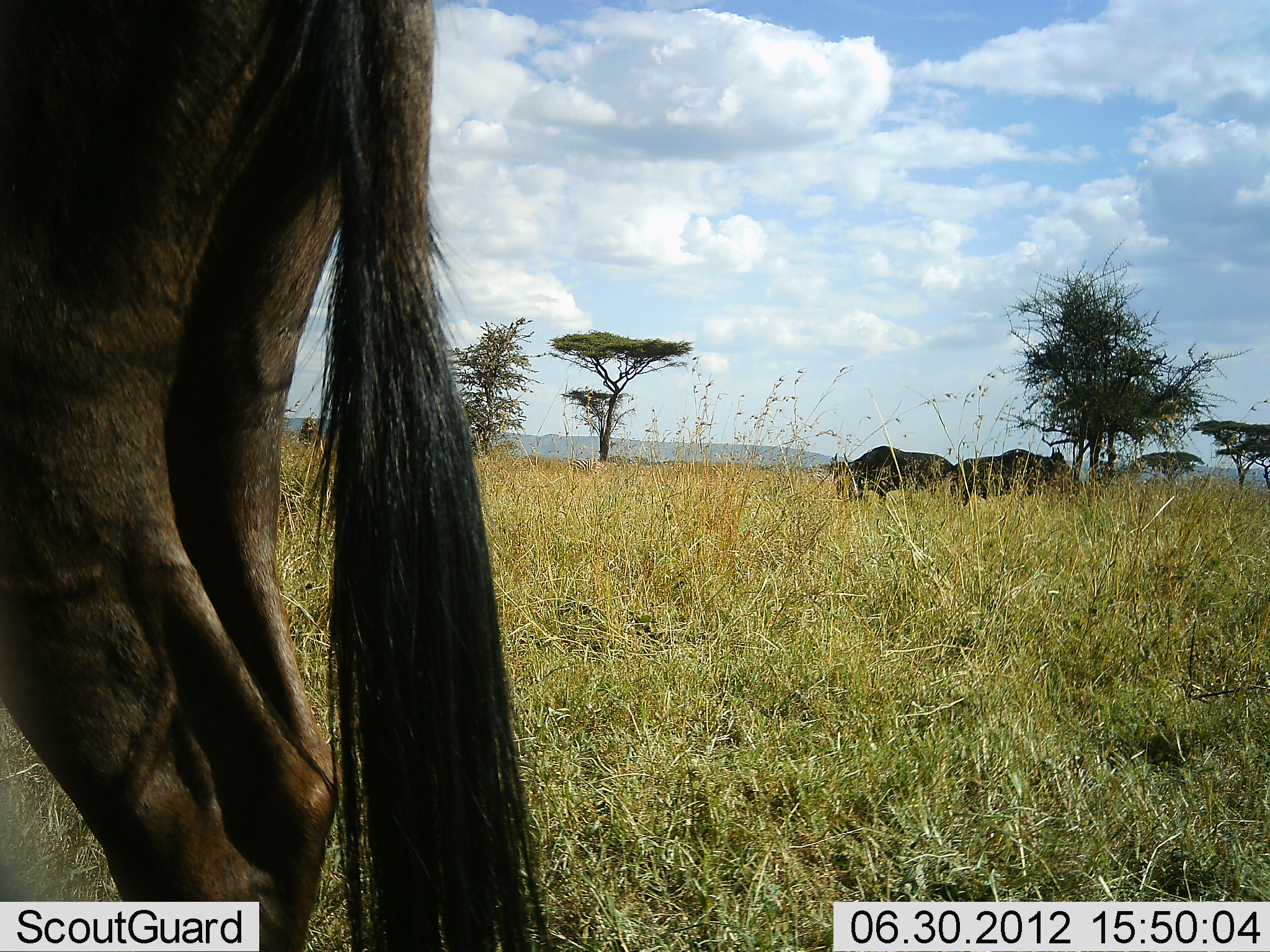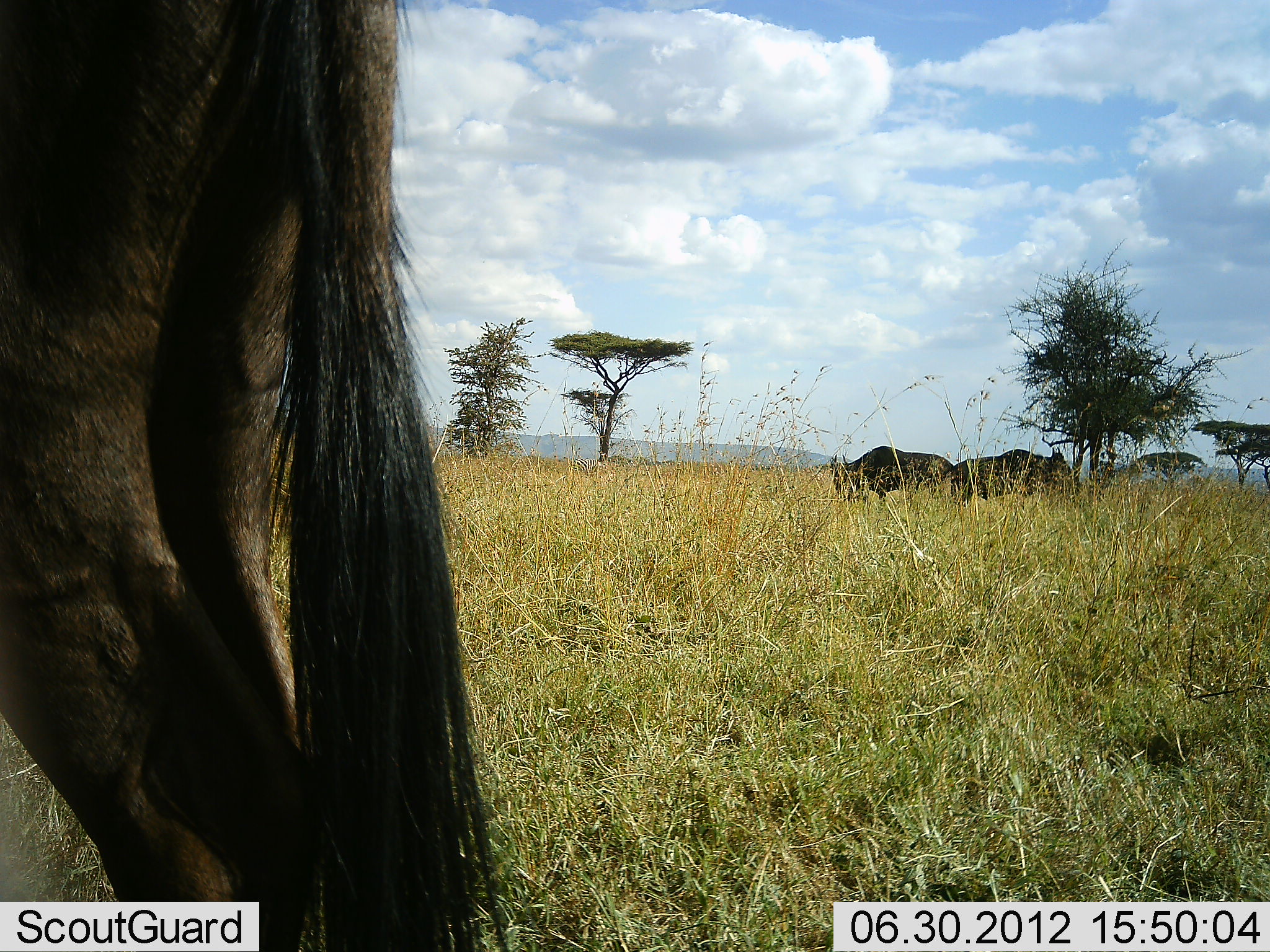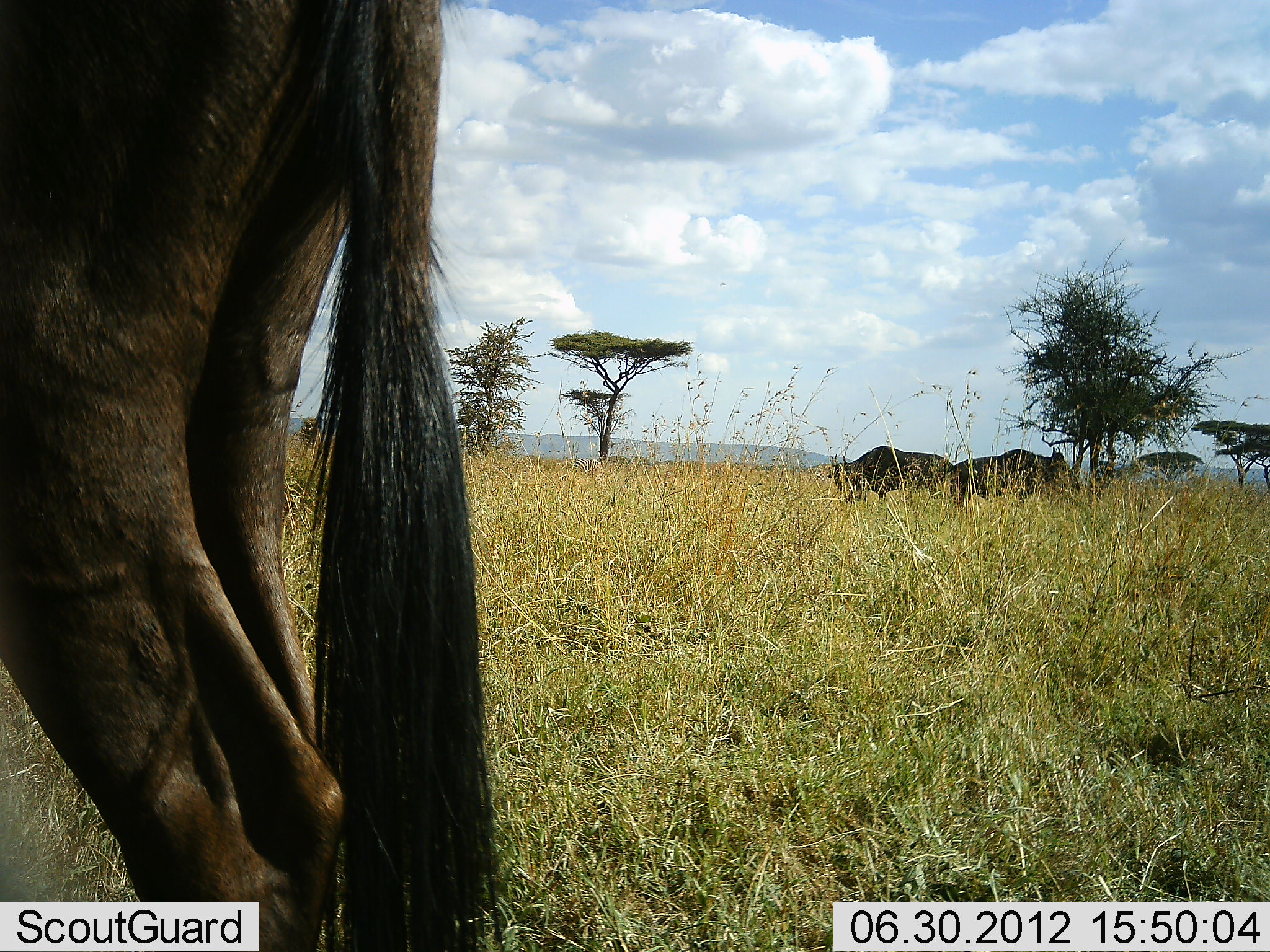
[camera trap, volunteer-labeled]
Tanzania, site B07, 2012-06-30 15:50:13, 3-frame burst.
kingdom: Animalia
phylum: Chordata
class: Mammalia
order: Artiodactyla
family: Bovidae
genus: Connochaetes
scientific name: Connochaetes taurinus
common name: blue wildebeest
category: wildebeest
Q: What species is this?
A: Wildebeest (blue wildebeest) (Connochaetes taurinus).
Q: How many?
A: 3.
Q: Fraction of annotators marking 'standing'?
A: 90%.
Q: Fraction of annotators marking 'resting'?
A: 0%.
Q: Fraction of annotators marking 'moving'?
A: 0%.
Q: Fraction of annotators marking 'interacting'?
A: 0%.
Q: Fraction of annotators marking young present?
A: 0%.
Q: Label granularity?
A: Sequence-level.